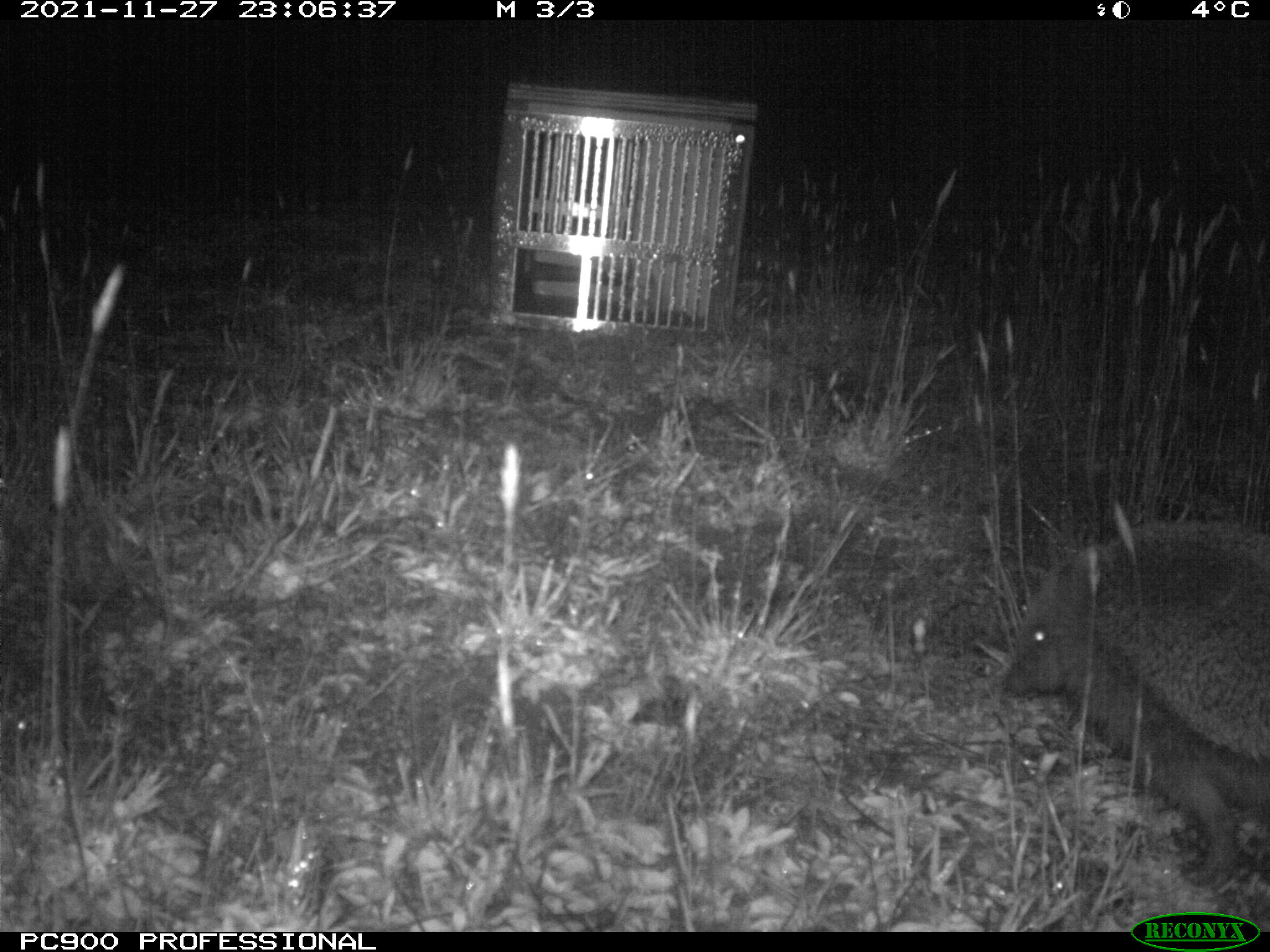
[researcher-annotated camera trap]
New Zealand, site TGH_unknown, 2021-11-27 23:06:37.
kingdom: Animalia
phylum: Chordata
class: Mammalia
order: Eulipotyphla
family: Erinaceidae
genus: Erinaceus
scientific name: Erinaceus europaeus europaeus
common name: european hedgehog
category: hedgehog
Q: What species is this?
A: Hedgehog (european hedgehog) (Erinaceus europaeus europaeus).